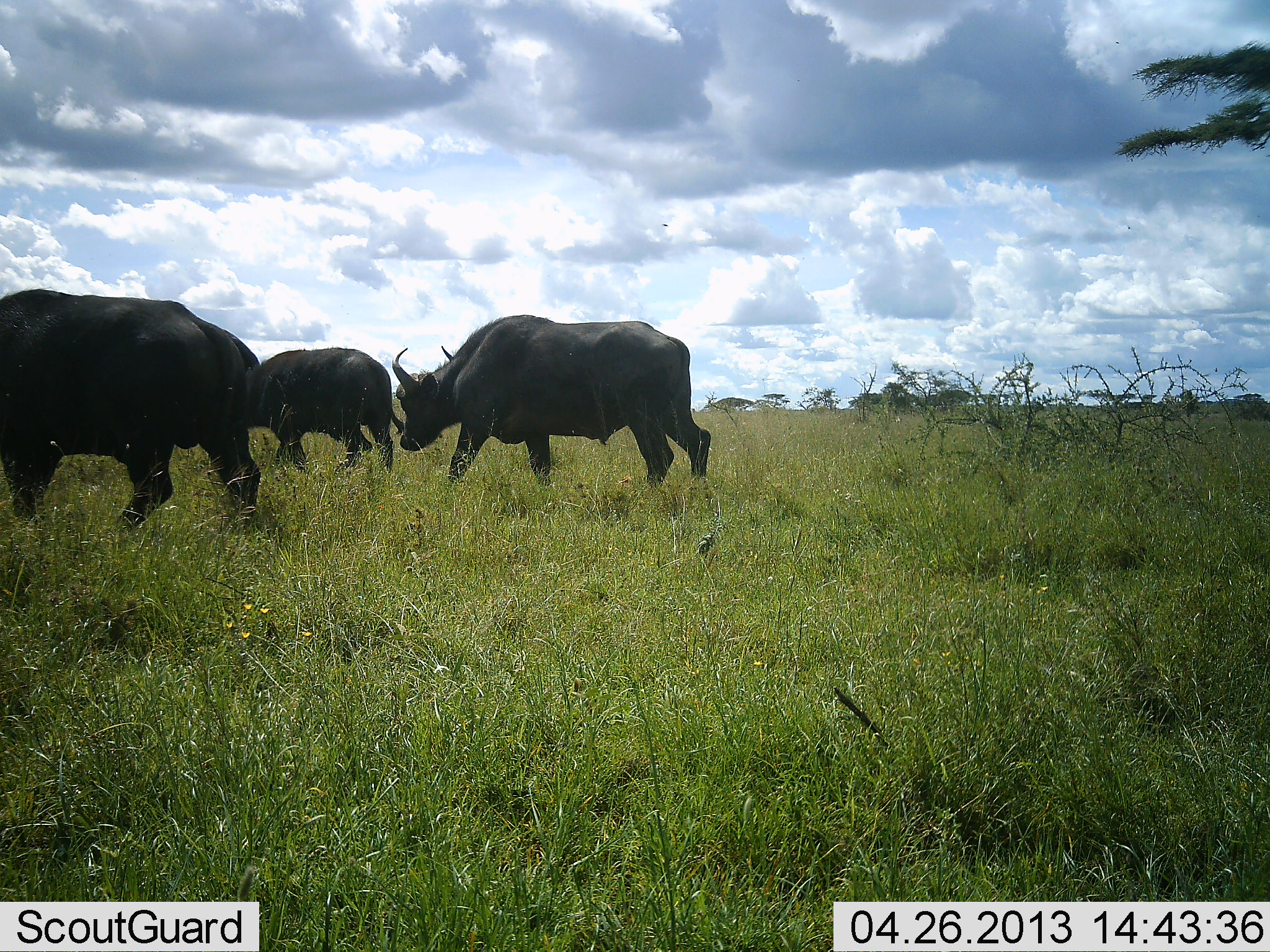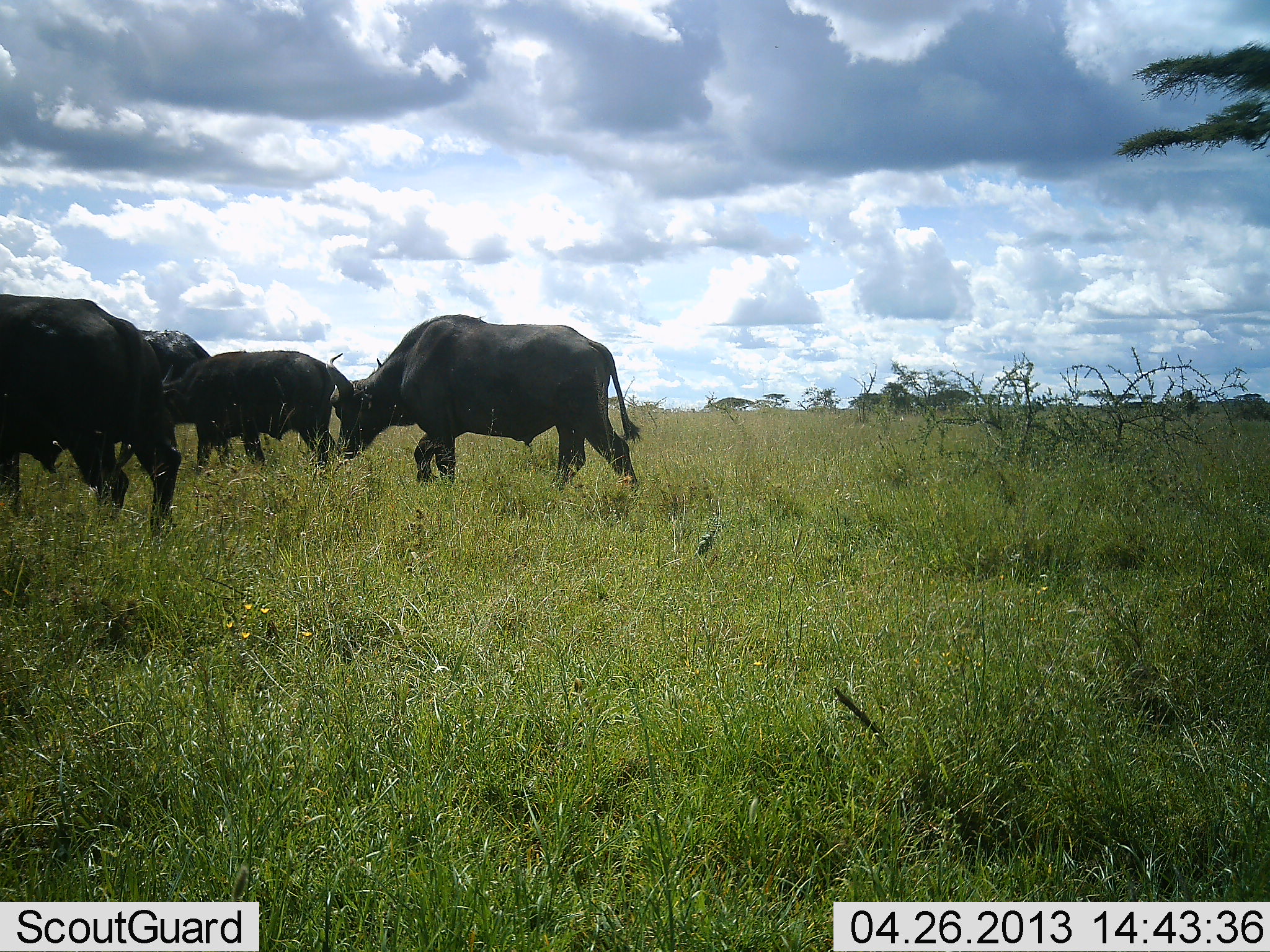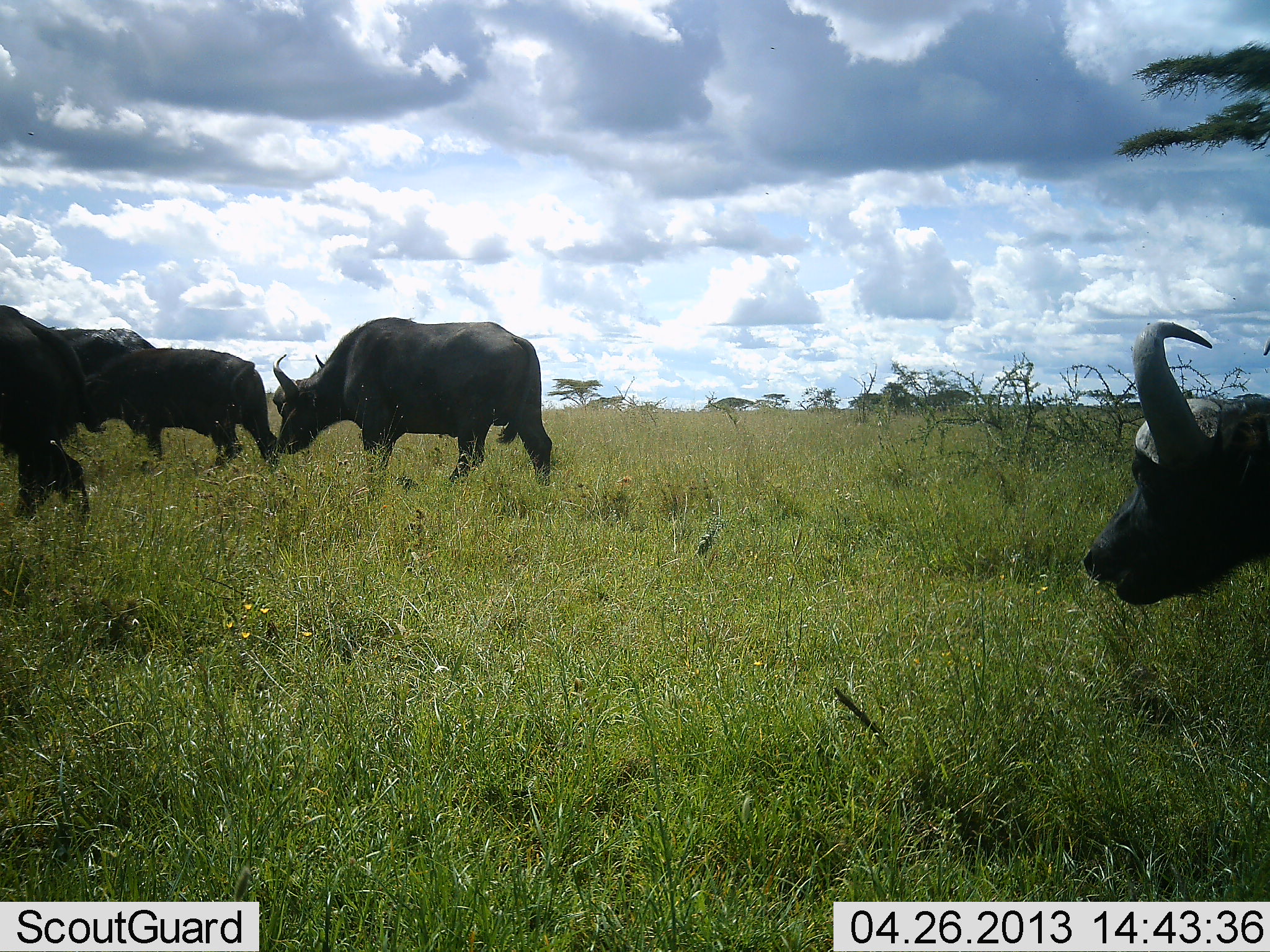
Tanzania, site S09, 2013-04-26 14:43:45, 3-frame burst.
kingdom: Animalia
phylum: Chordata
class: Mammalia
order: Artiodactyla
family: Bovidae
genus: Syncerus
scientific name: Syncerus caffer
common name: cape buffalo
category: buffalo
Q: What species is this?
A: Buffalo (cape buffalo) (Syncerus caffer).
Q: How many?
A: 5.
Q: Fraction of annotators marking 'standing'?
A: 0%.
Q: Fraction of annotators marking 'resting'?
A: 0%.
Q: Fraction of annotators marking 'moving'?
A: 96%.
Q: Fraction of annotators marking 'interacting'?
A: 0%.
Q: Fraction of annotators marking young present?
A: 15%.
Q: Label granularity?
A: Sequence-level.